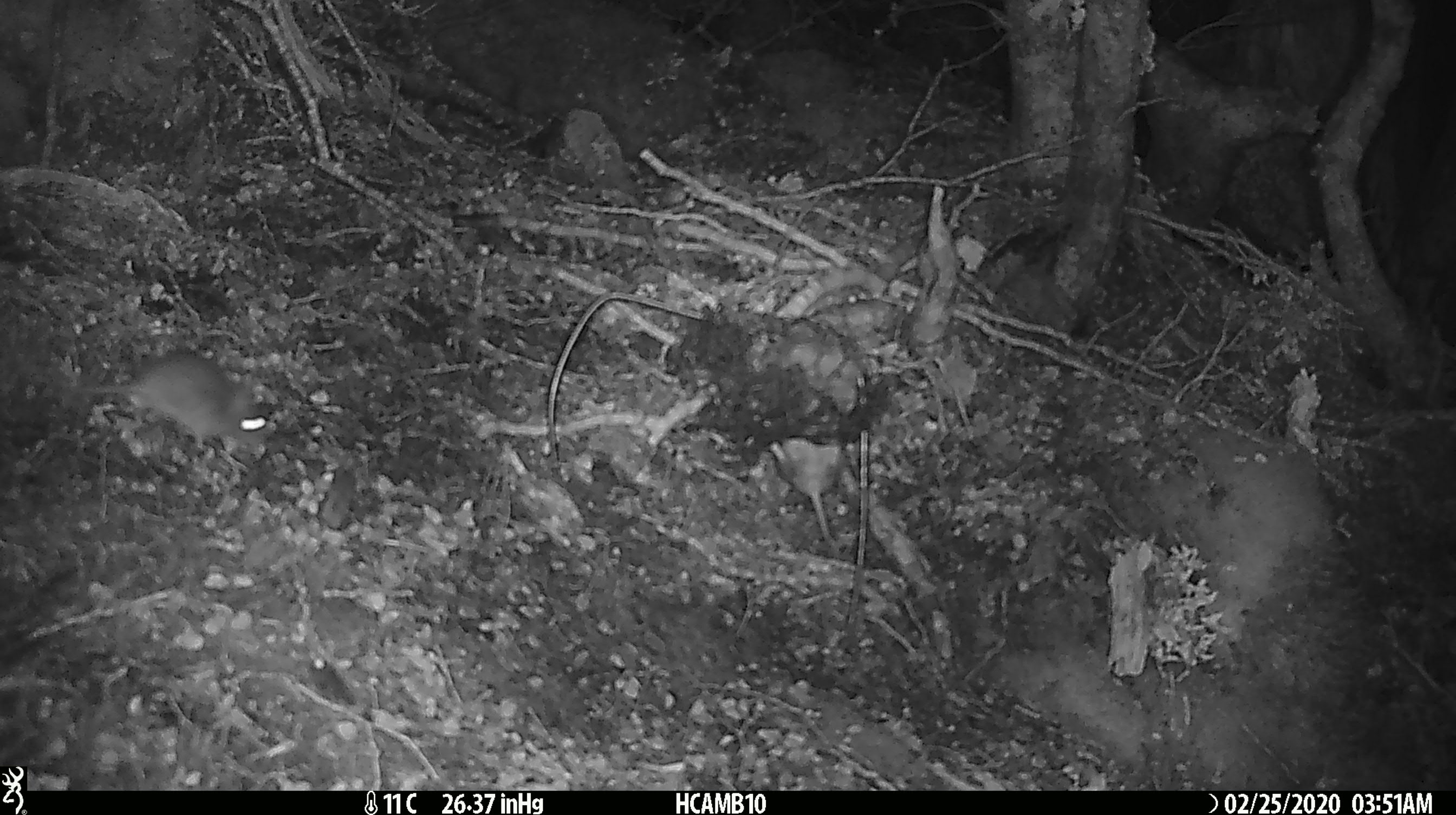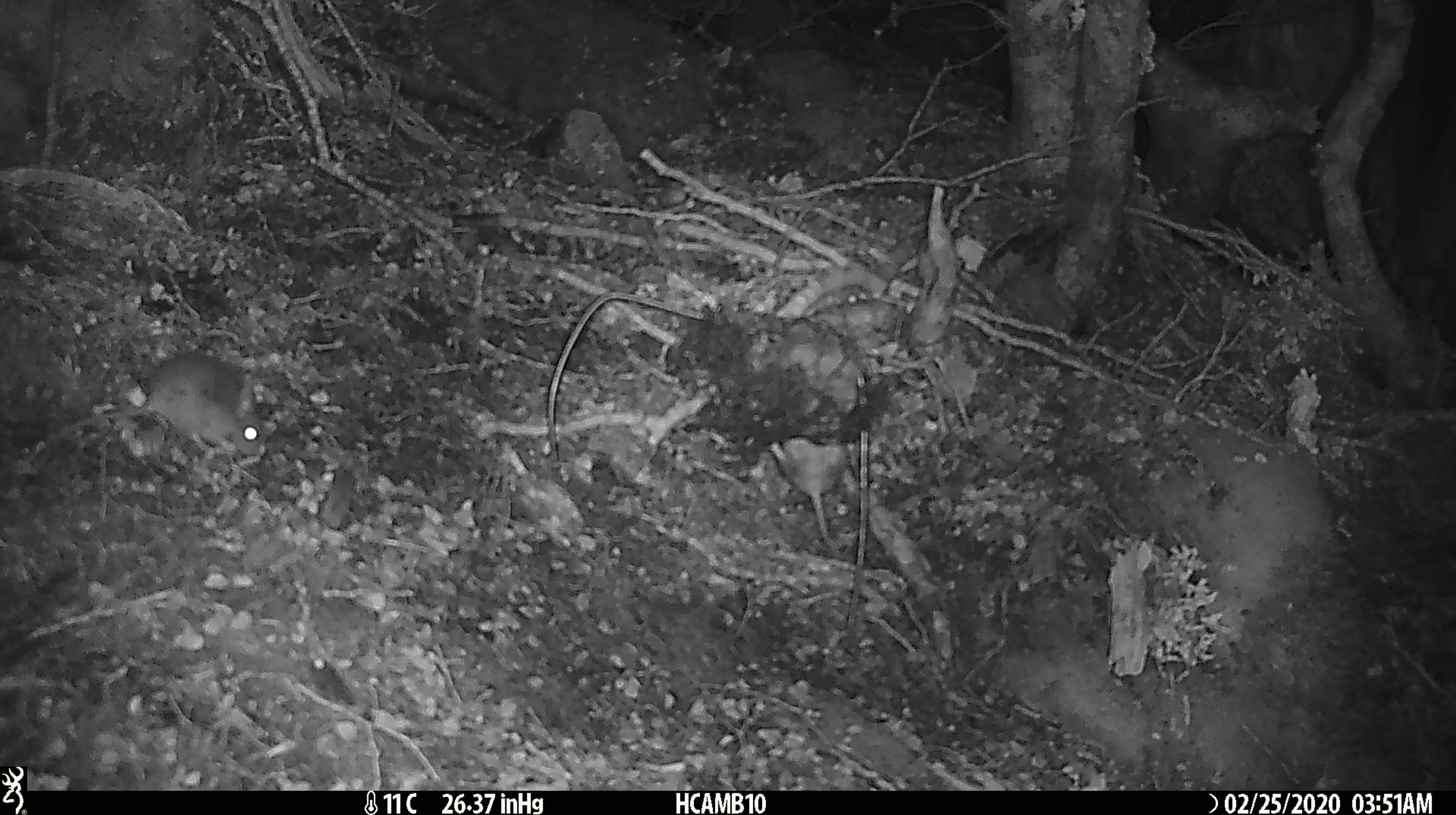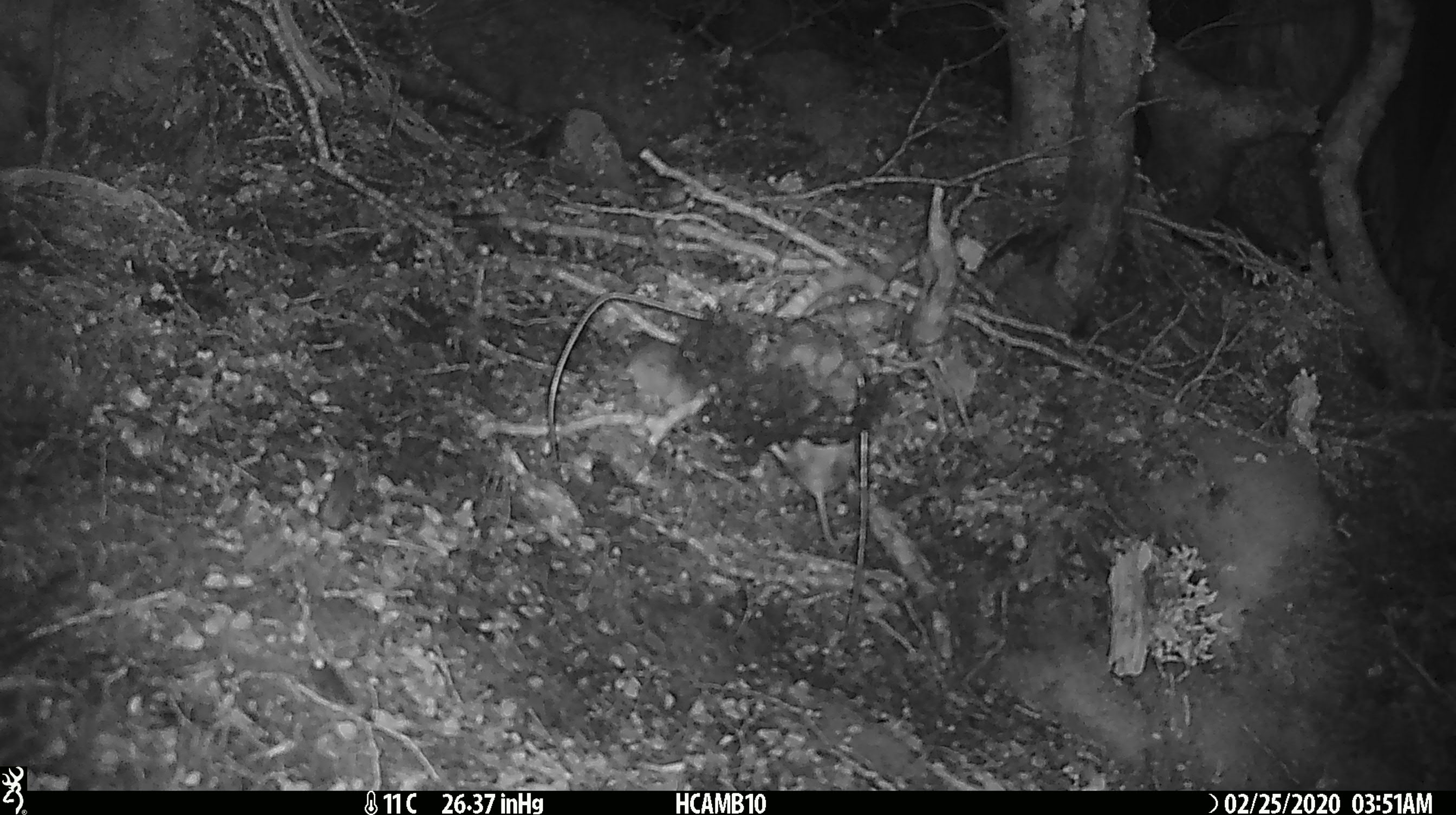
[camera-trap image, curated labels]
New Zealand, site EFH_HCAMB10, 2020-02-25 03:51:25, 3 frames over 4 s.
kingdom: Animalia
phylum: Chordata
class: Mammalia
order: Rodentia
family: Muridae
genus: Mus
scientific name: Mus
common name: mouse